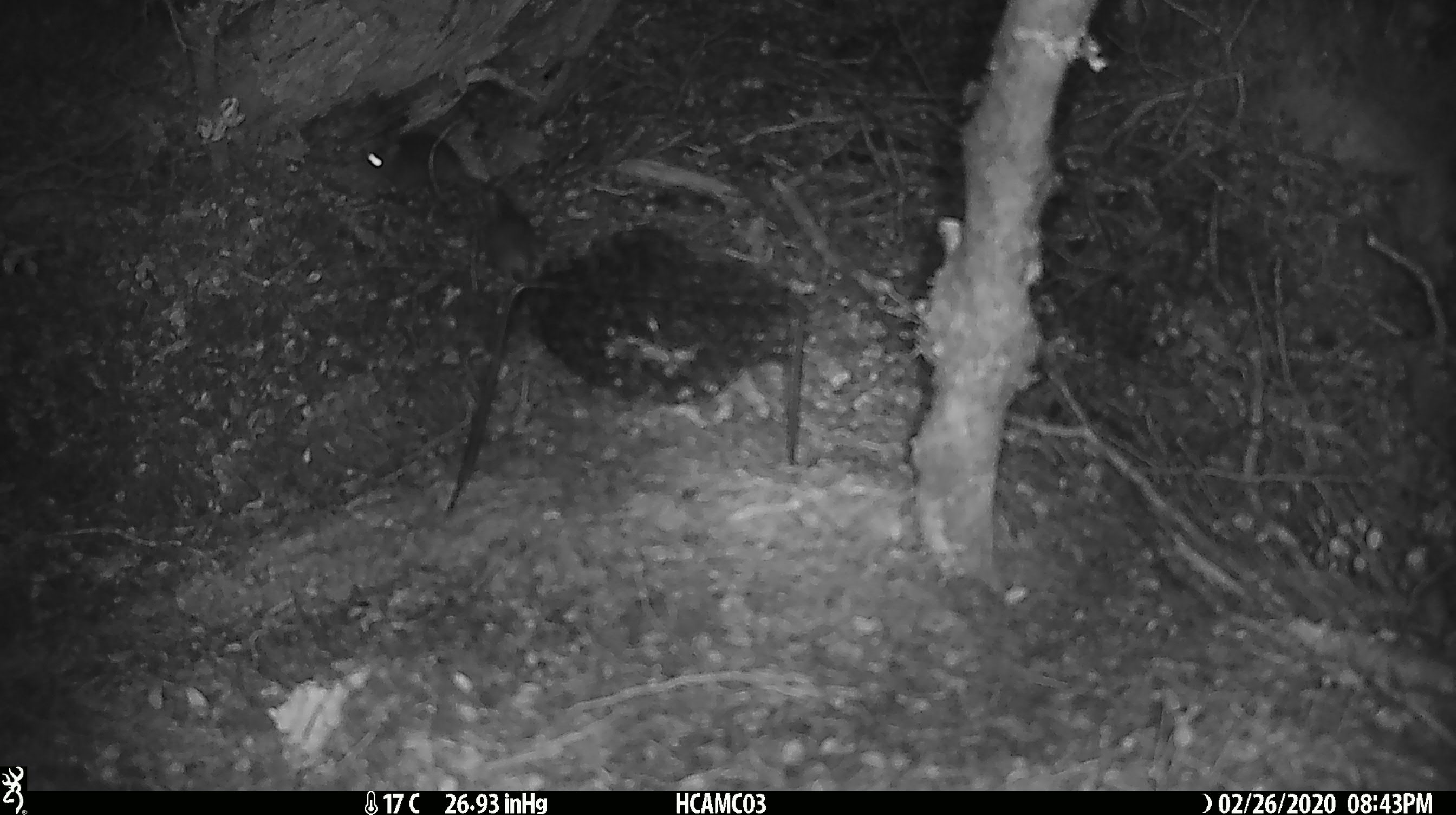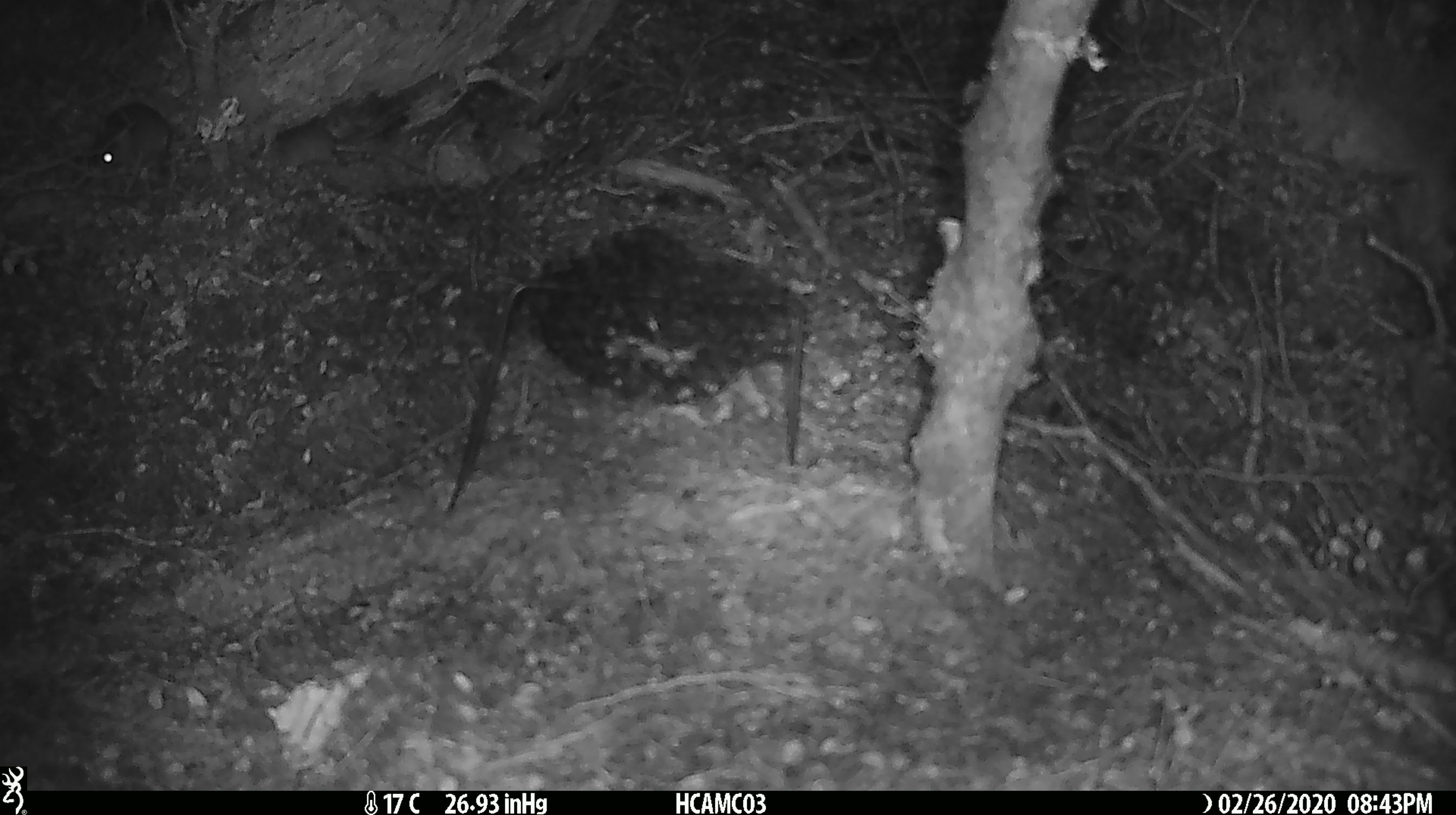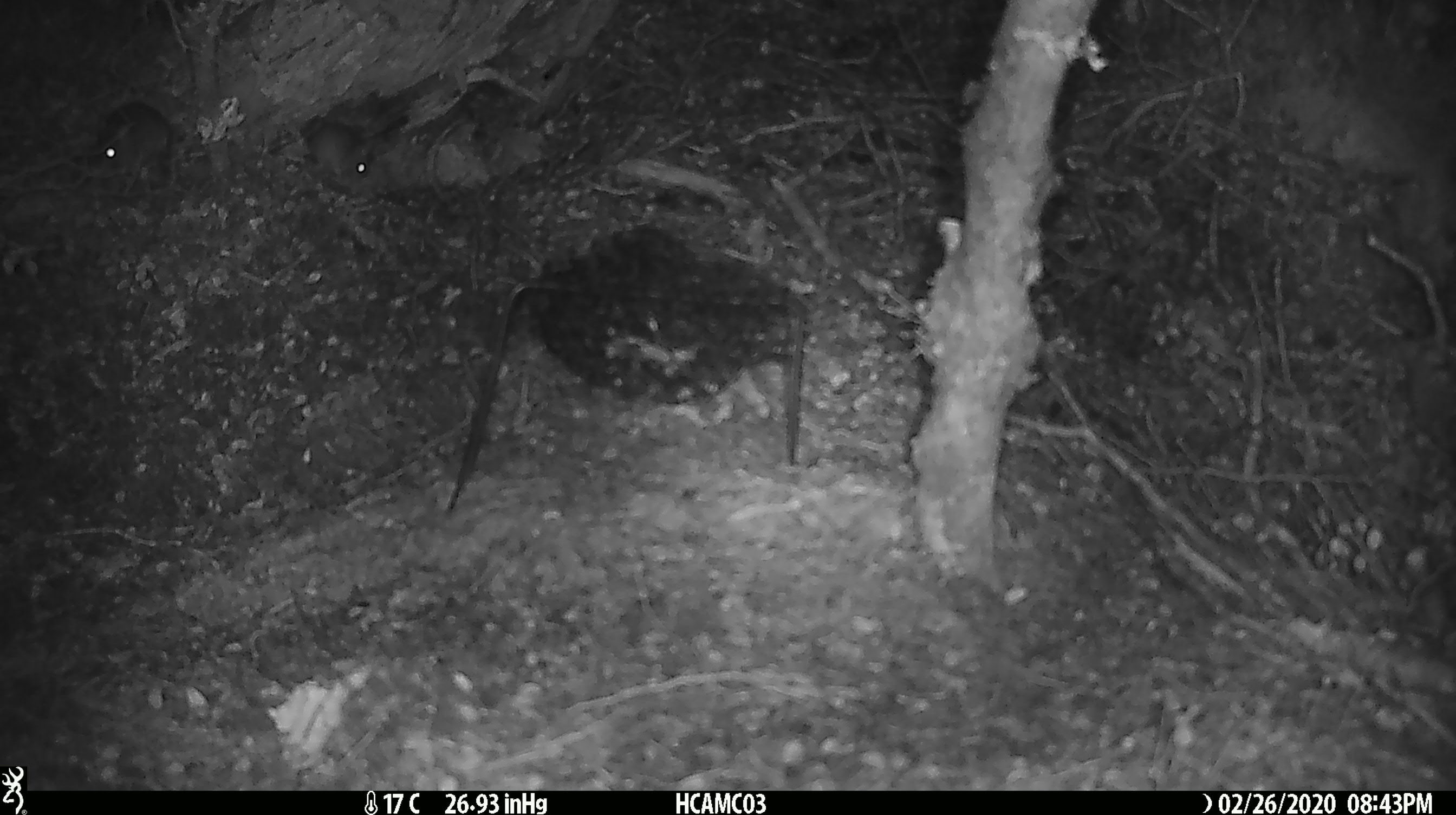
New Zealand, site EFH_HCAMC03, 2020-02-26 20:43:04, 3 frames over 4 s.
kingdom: Animalia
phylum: Chordata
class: Mammalia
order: Rodentia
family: Muridae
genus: Mus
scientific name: Mus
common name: mouse